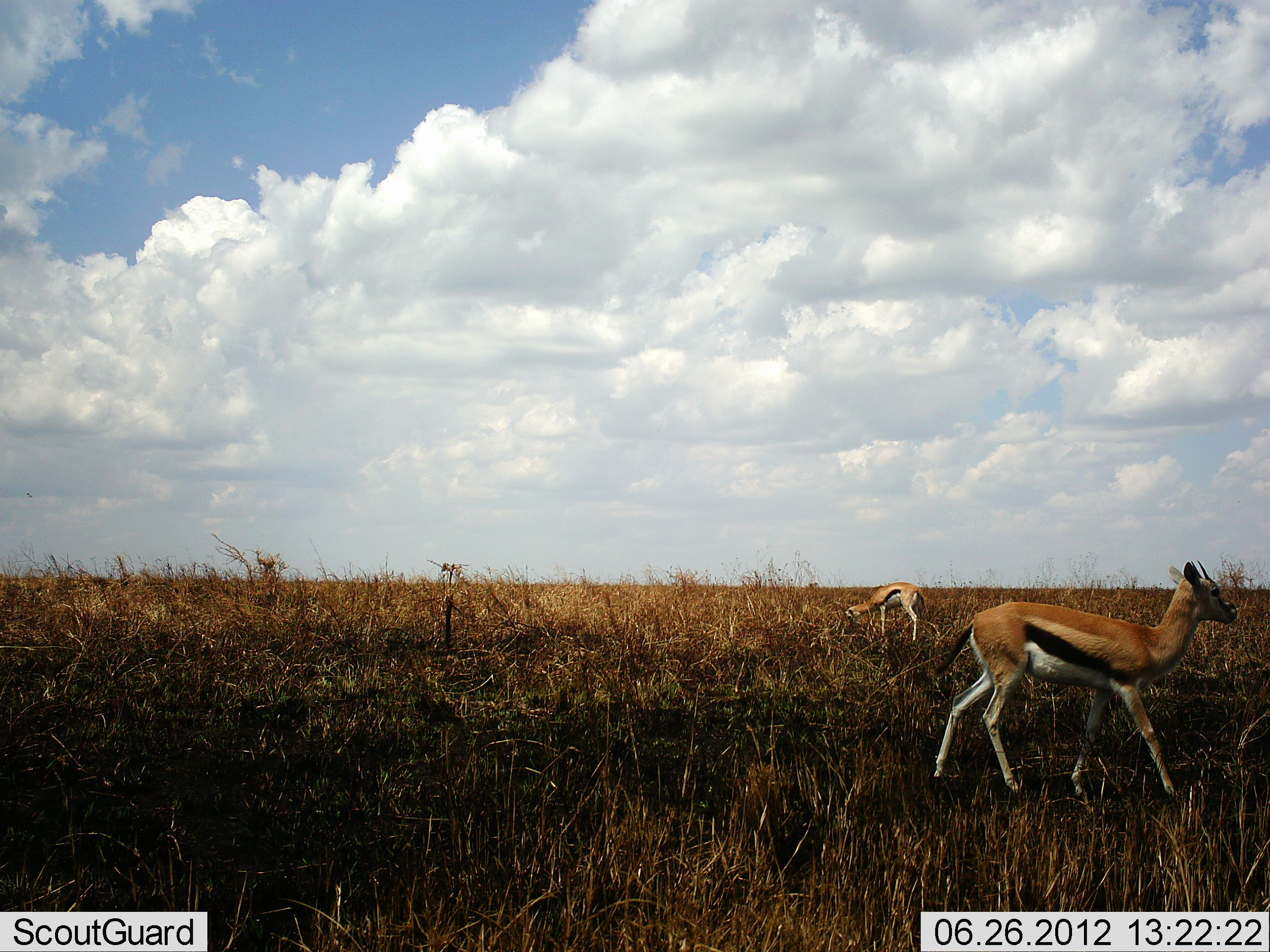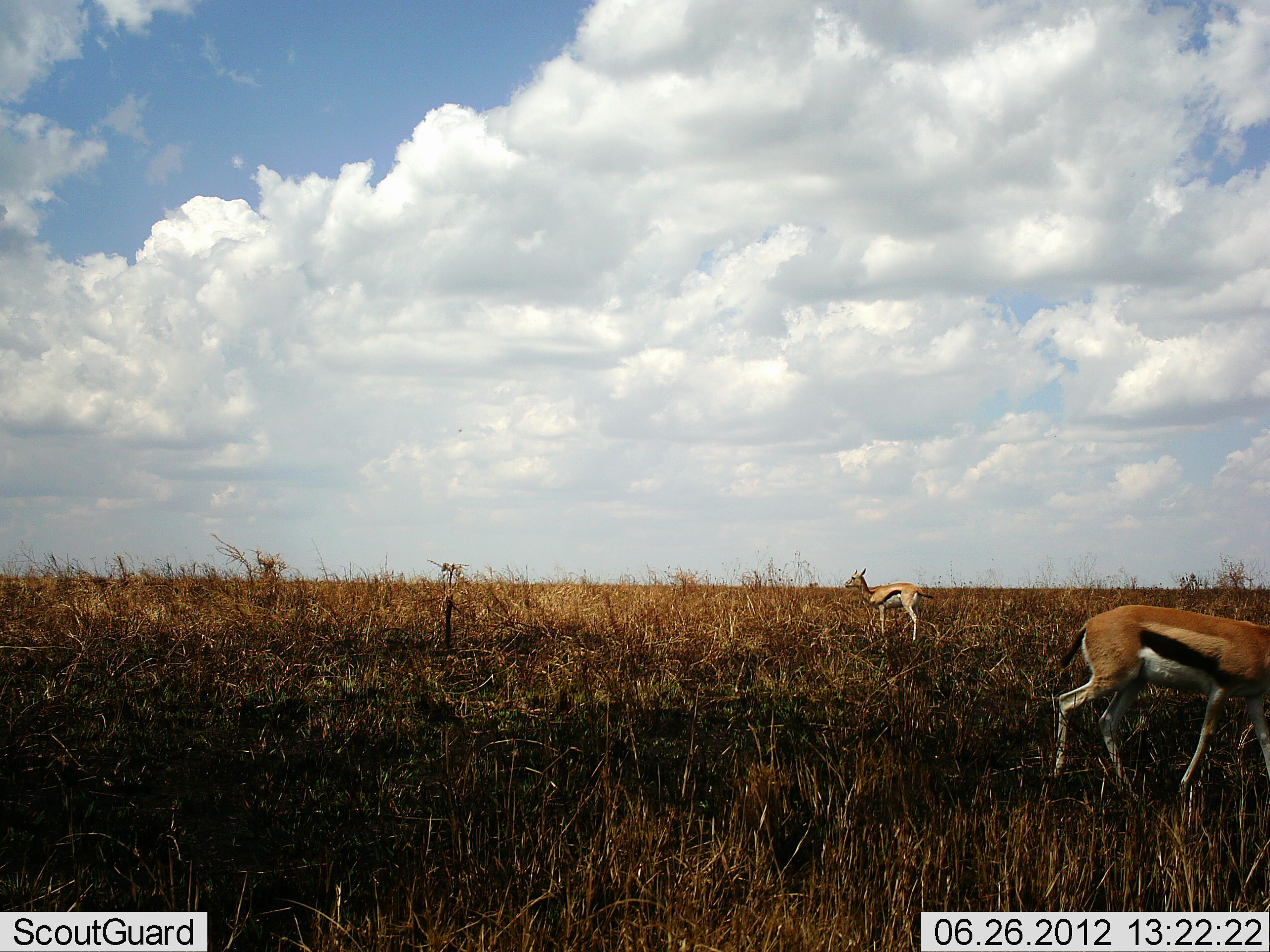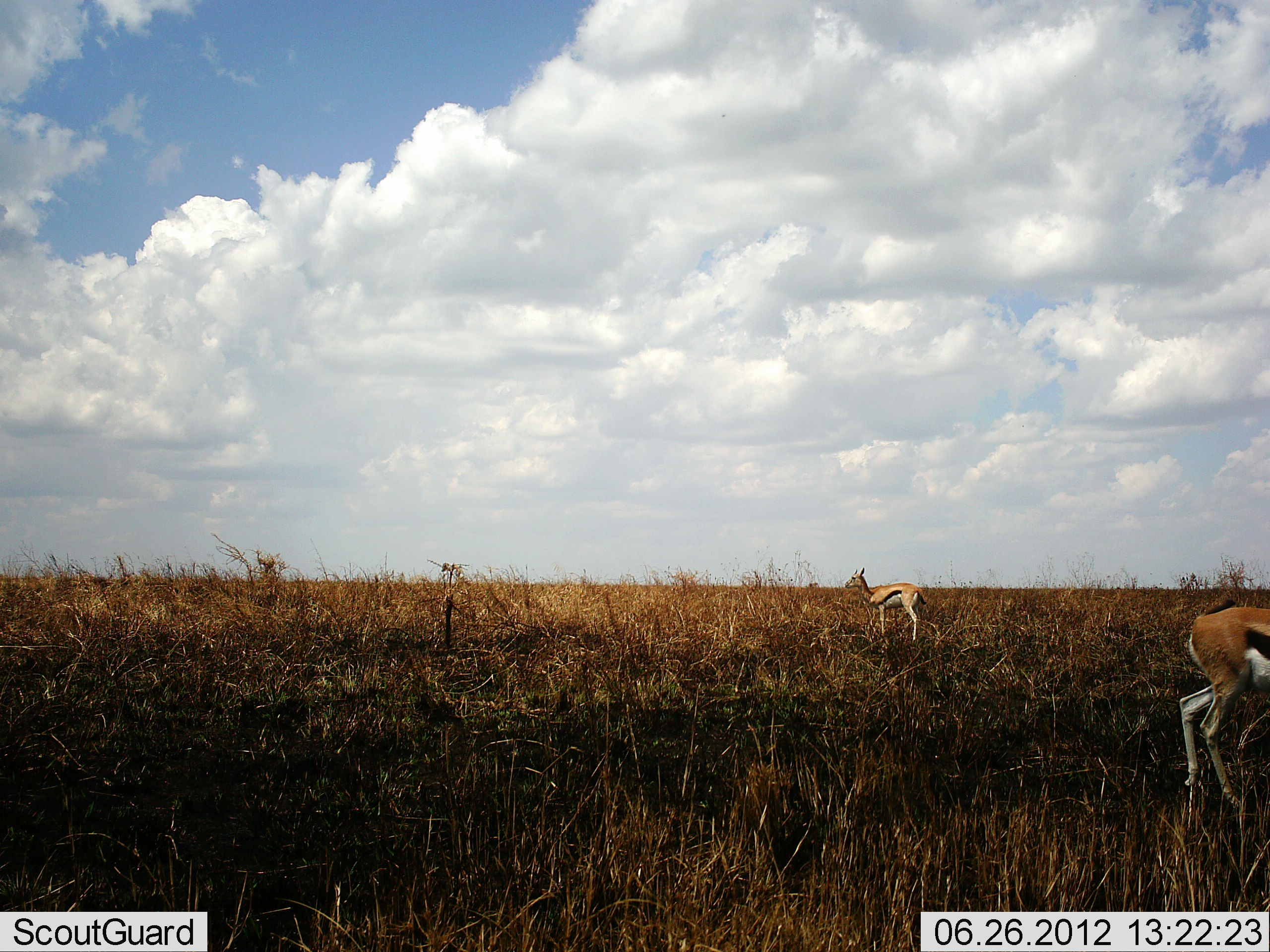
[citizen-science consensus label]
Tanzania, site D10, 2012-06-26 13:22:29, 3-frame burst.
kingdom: Animalia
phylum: Chordata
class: Mammalia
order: Artiodactyla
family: Bovidae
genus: Eudorcas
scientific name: Eudorcas thomsonii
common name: thomson's gazelle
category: gazellethomsons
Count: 2.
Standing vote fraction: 70%.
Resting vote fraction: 0%.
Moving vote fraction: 90%.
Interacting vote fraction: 0%.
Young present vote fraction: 0%.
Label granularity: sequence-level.